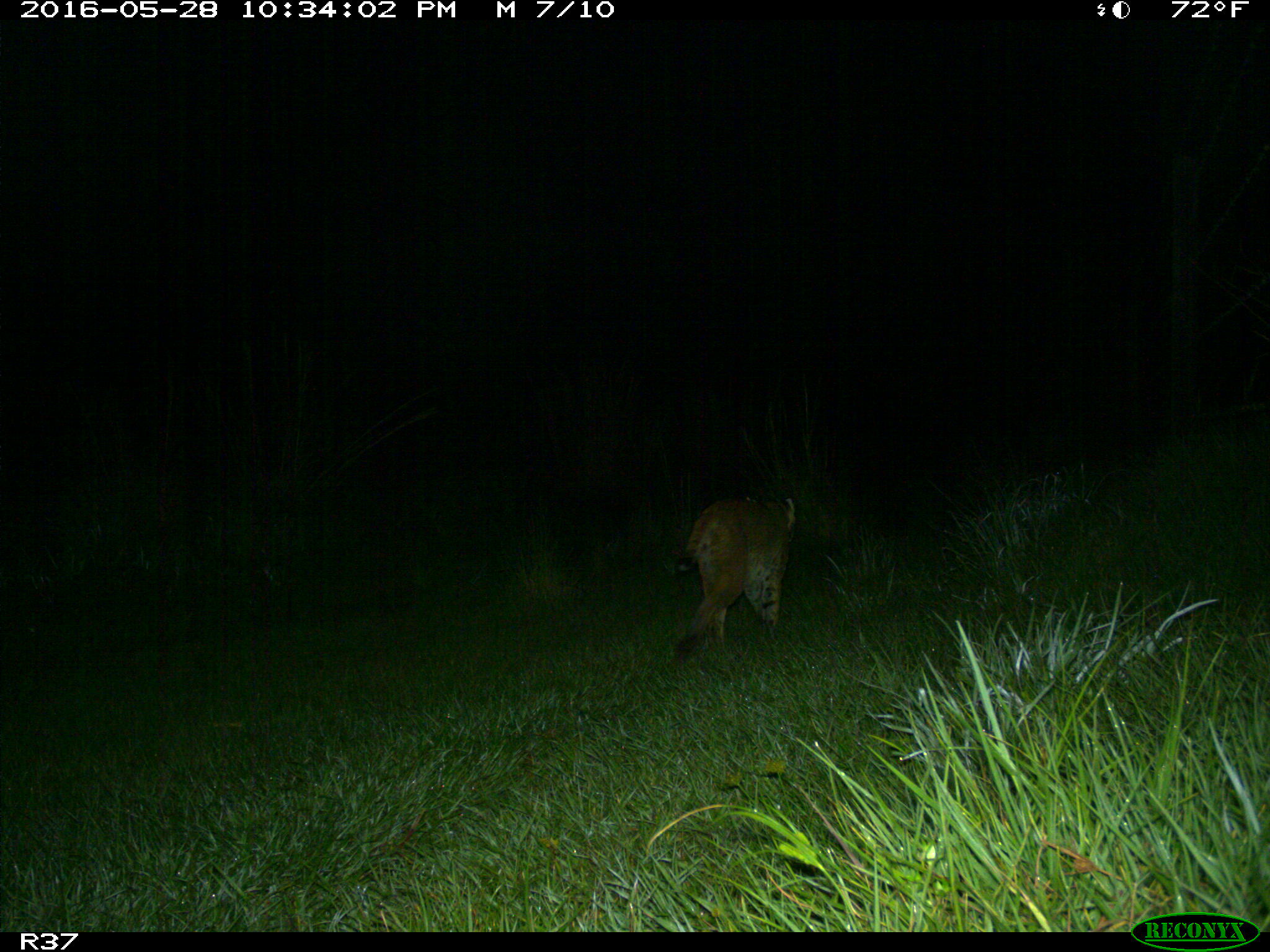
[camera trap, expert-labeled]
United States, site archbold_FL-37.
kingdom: Animalia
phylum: Chordata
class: Mammalia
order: Carnivora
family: Felidae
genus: Lynx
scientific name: Lynx rufus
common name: bobcat